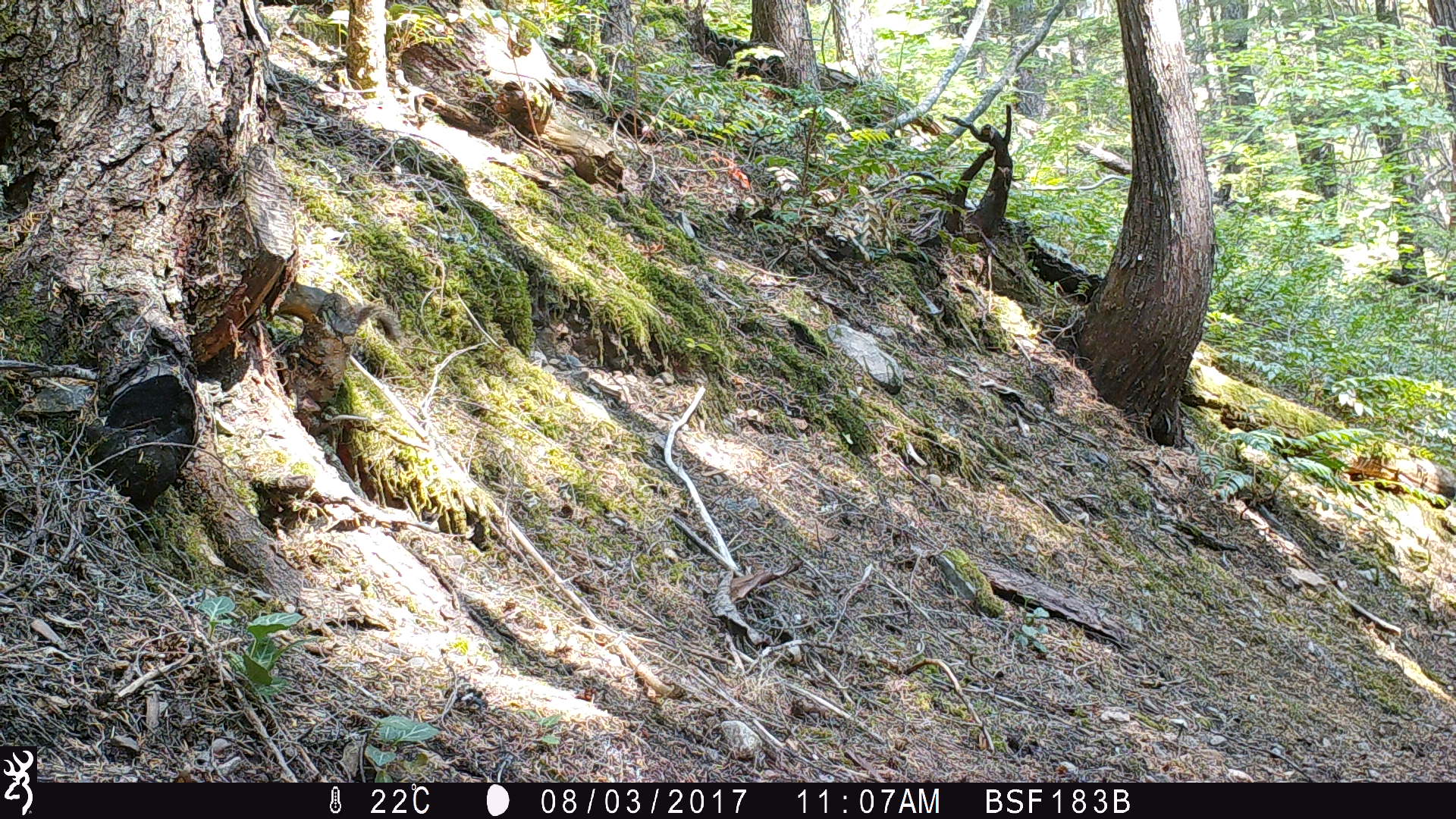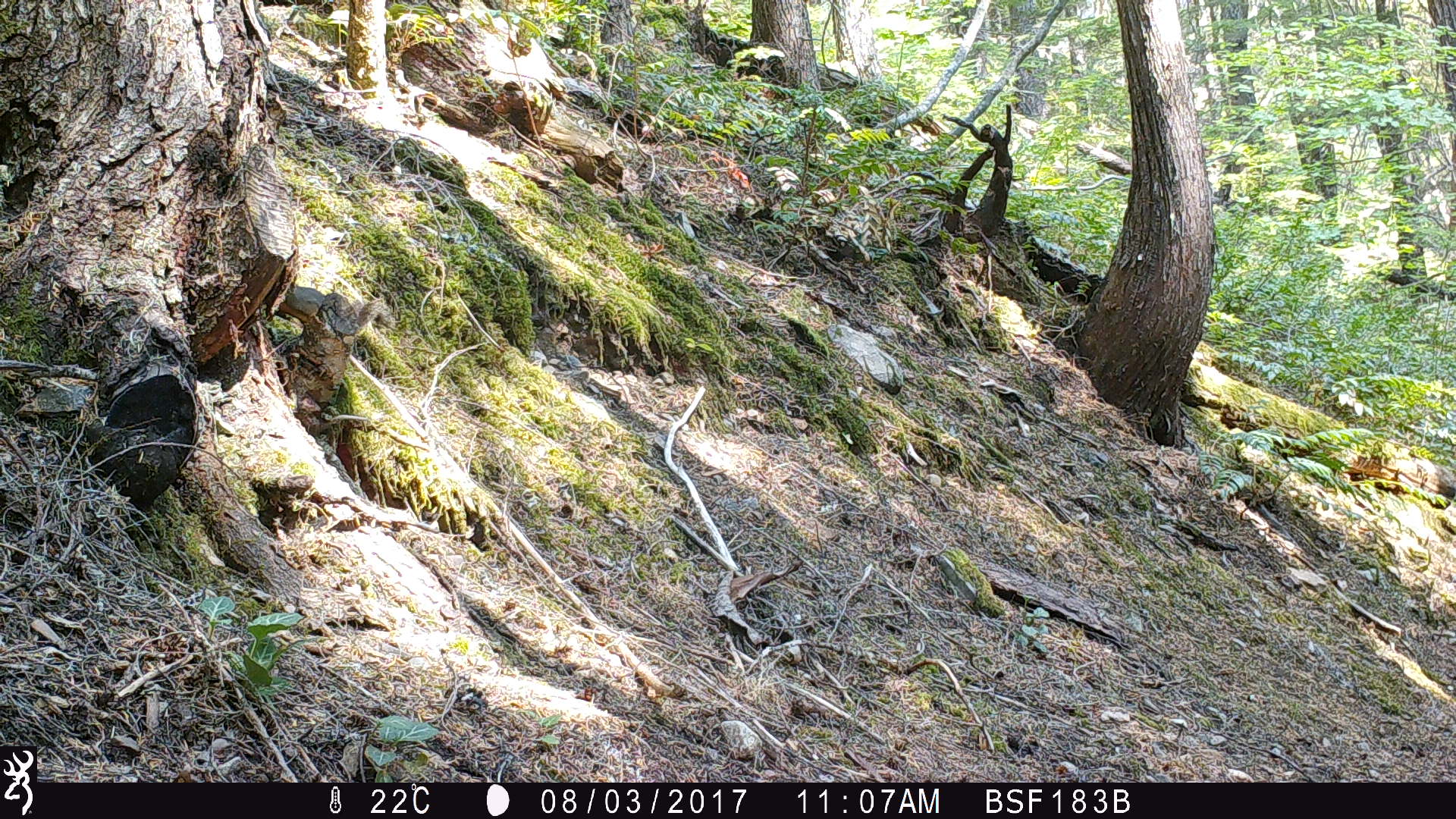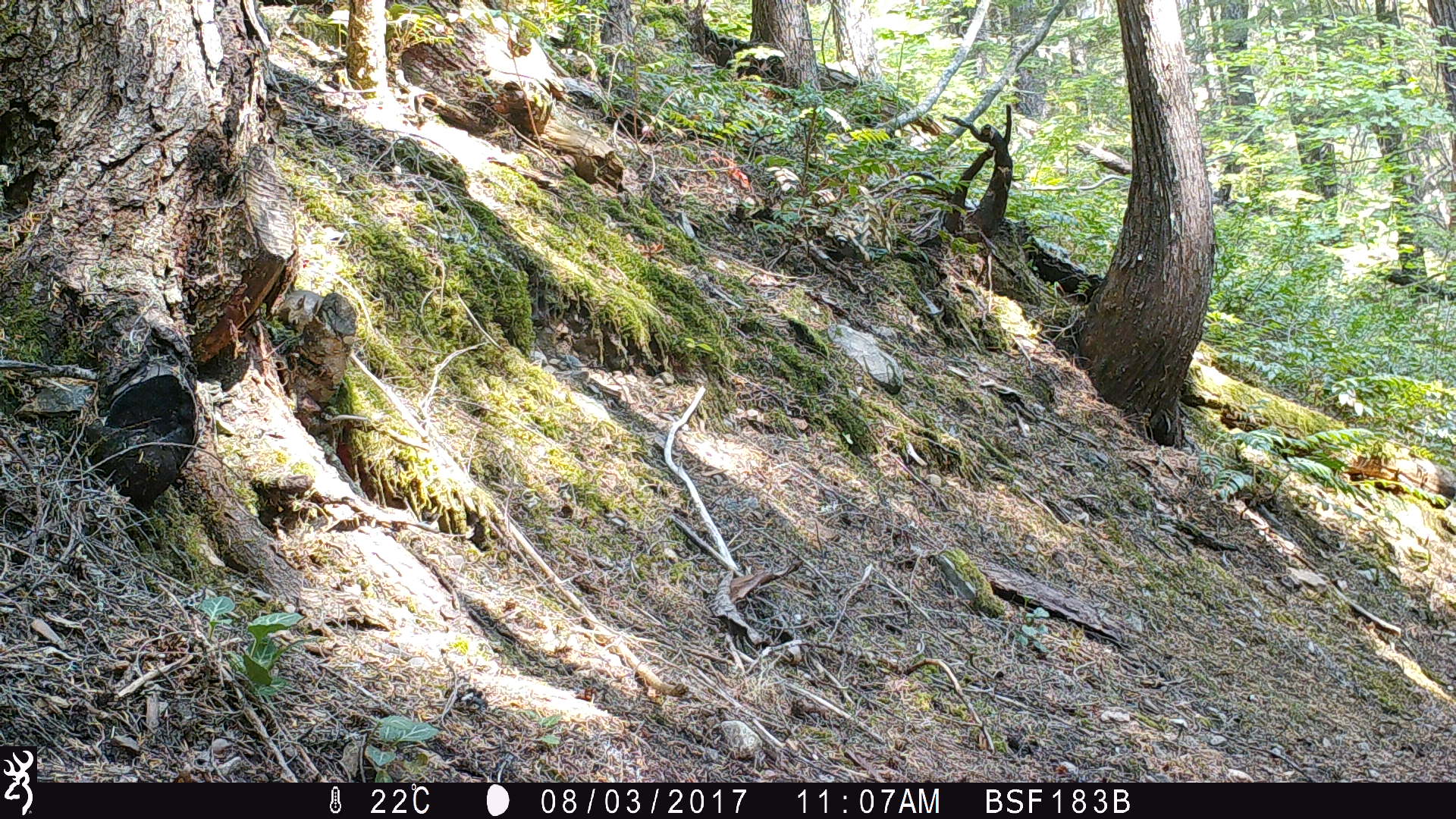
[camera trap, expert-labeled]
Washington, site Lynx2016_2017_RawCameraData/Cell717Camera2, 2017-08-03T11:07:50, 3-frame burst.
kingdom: Animalia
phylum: Chordata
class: Mammalia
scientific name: Mammalia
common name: small mammal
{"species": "small mammal (Mammalia)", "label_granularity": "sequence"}